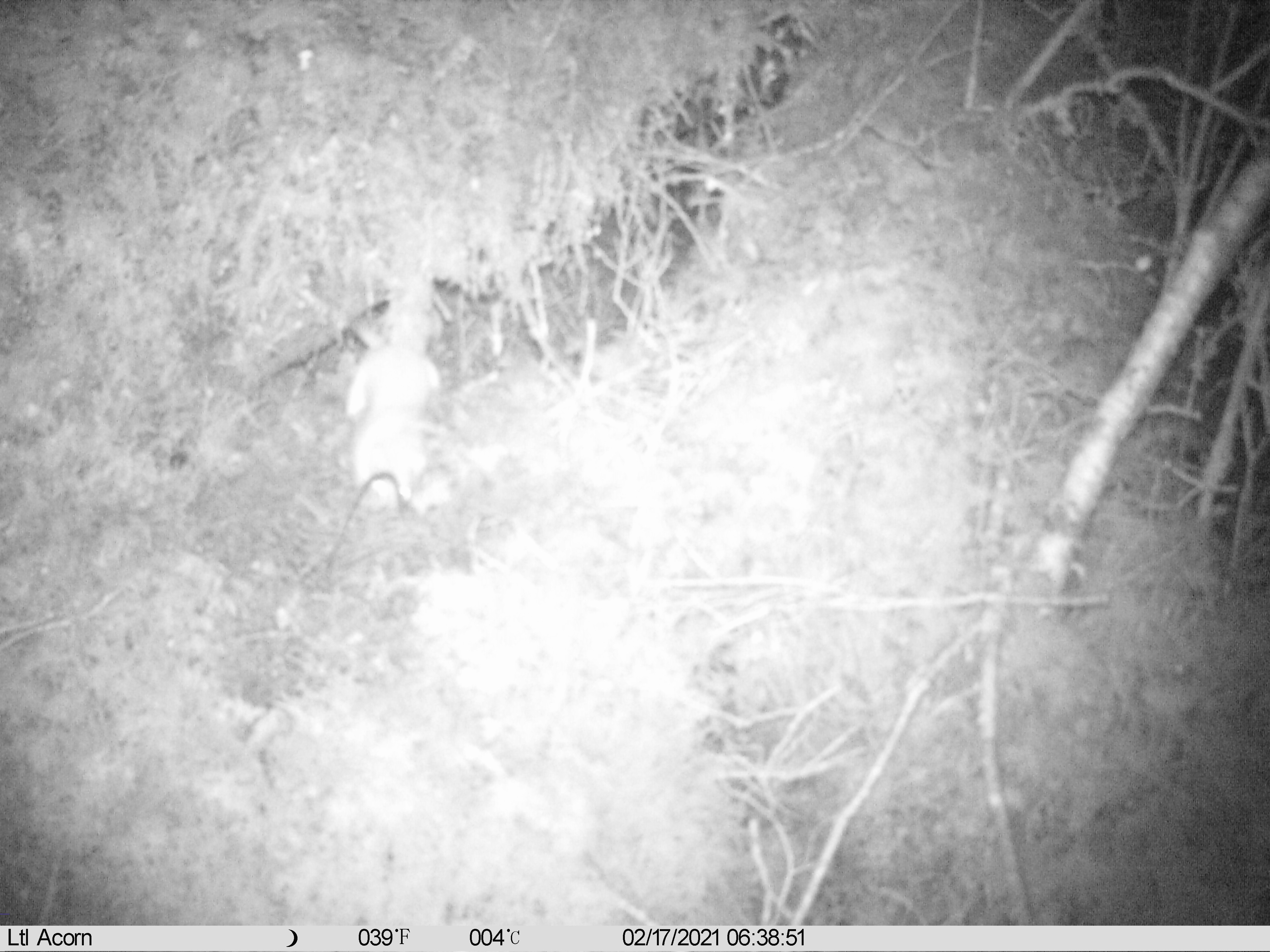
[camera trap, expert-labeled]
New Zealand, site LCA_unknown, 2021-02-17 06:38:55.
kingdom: Animalia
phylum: Chordata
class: Mammalia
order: Carnivora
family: Mustelidae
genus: Mustela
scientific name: Mustela erminea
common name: stoat